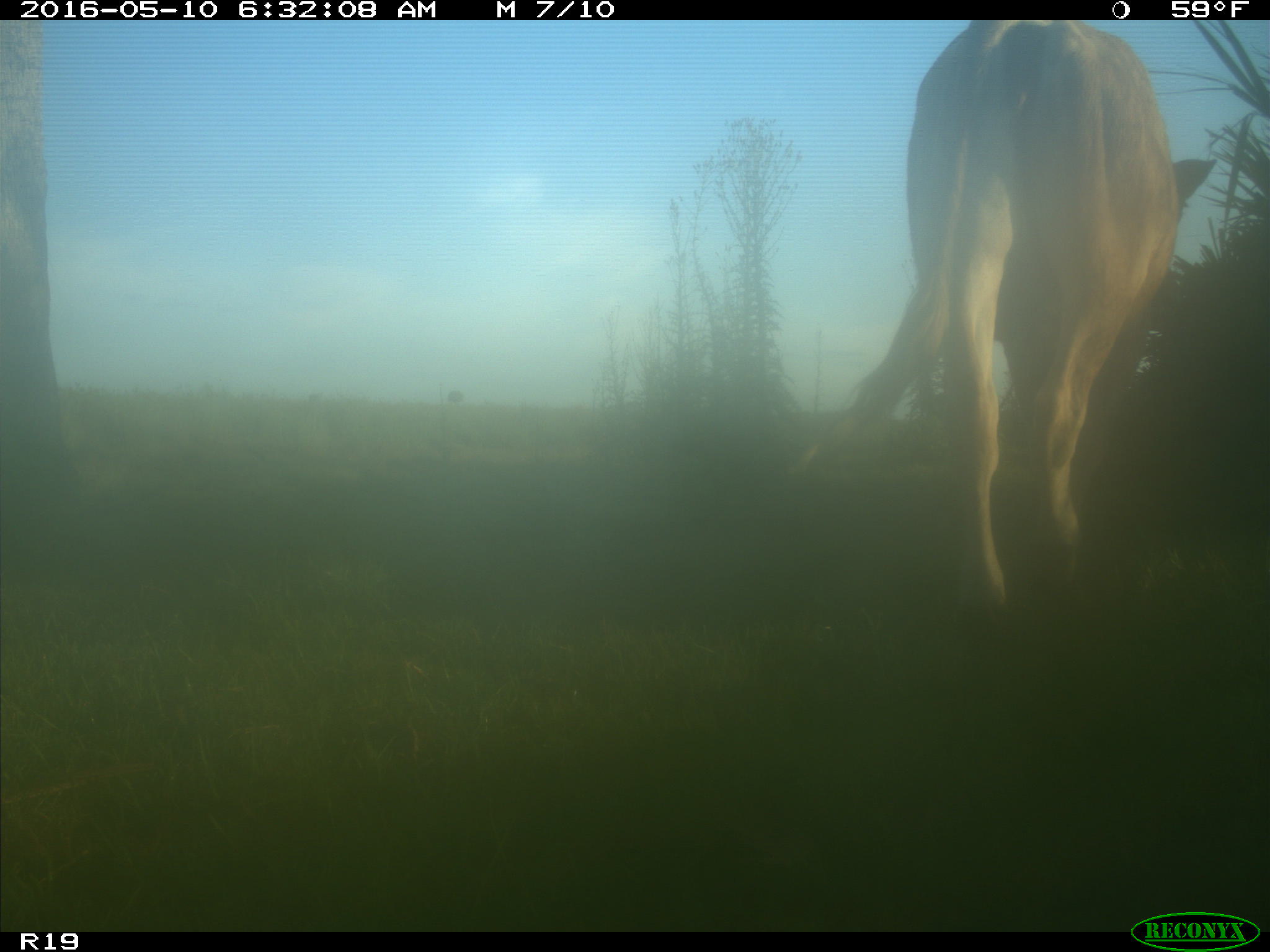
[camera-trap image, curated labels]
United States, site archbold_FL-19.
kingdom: Animalia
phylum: Chordata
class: Mammalia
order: Artiodactyla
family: Bovidae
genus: Bos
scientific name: Bos taurus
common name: domestic cow